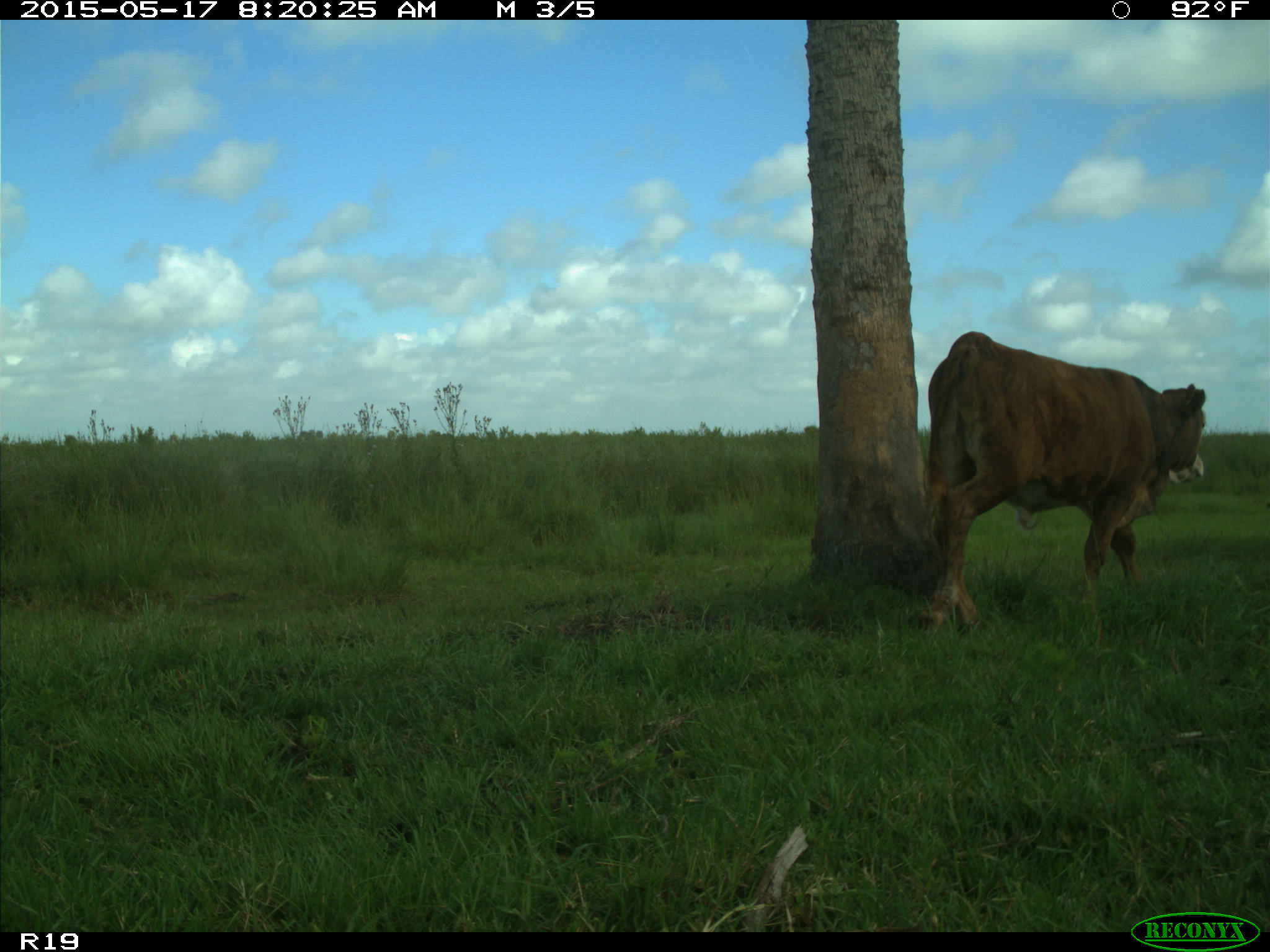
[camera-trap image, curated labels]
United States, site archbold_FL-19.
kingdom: Animalia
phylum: Chordata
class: Mammalia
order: Artiodactyla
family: Bovidae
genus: Bos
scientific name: Bos taurus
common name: domestic cow